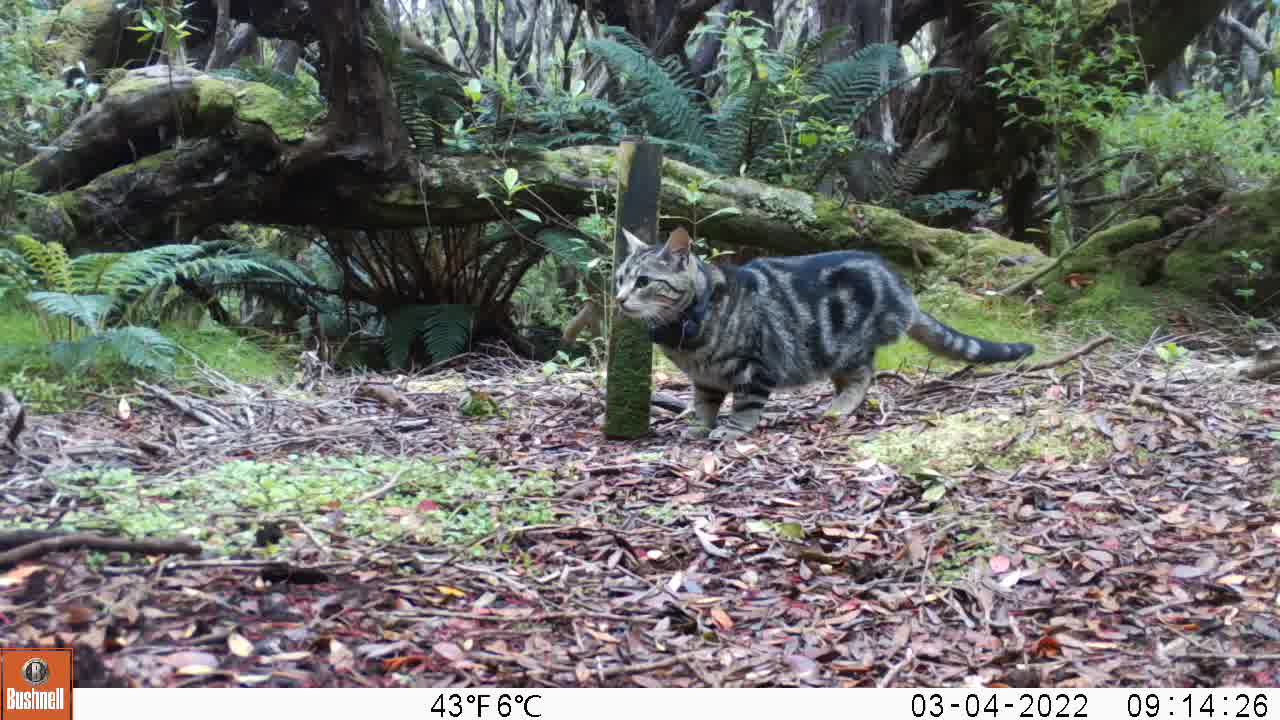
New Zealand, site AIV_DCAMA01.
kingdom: Animalia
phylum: Chordata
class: Mammalia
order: Carnivora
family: Felidae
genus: Felis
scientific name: Felis catus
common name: domestic cat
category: cat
Cat (domestic cat) (Felis catus).